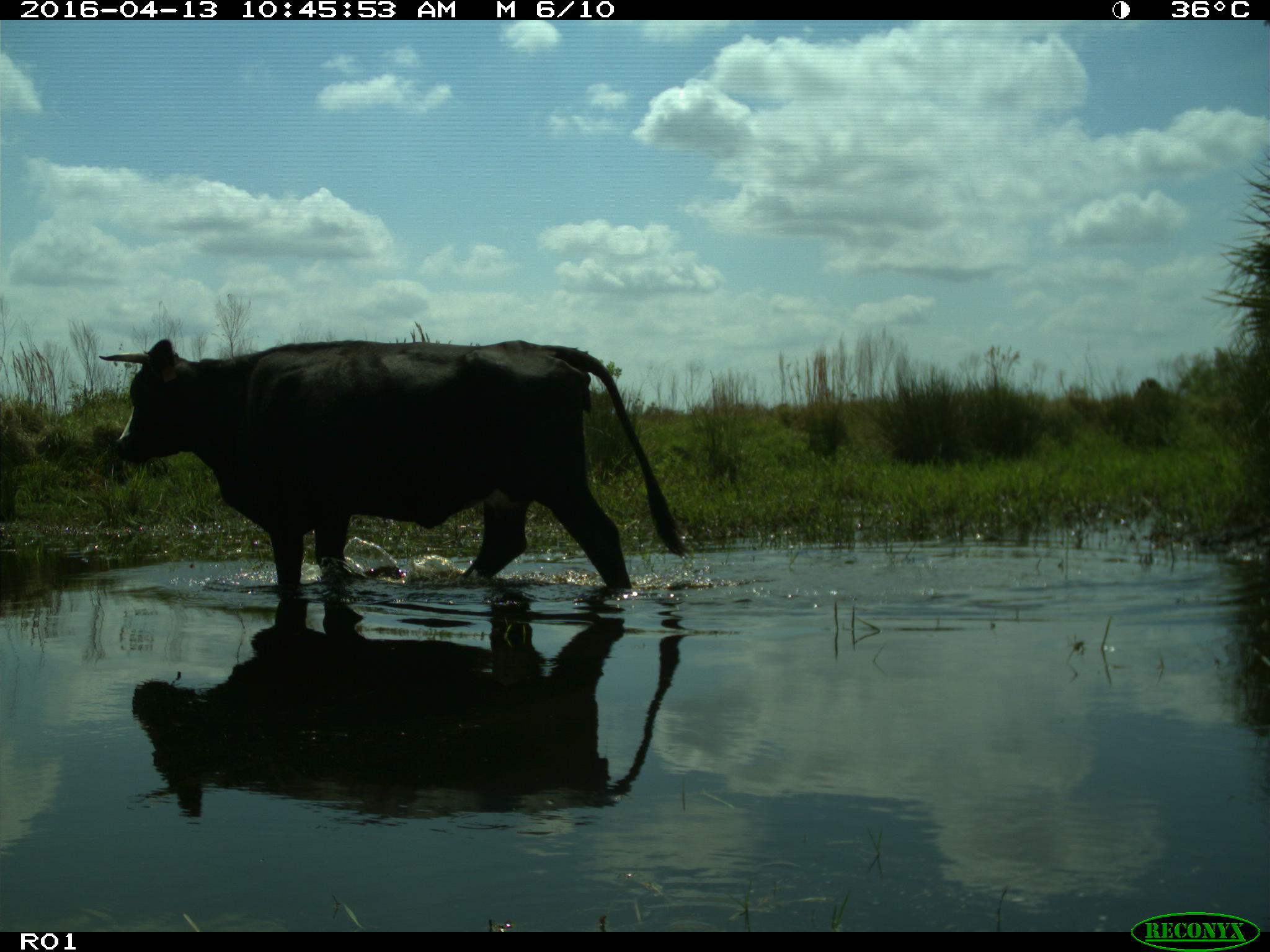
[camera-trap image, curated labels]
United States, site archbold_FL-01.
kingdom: Animalia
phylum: Chordata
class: Mammalia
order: Artiodactyla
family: Bovidae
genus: Bos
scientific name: Bos taurus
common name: domestic cow